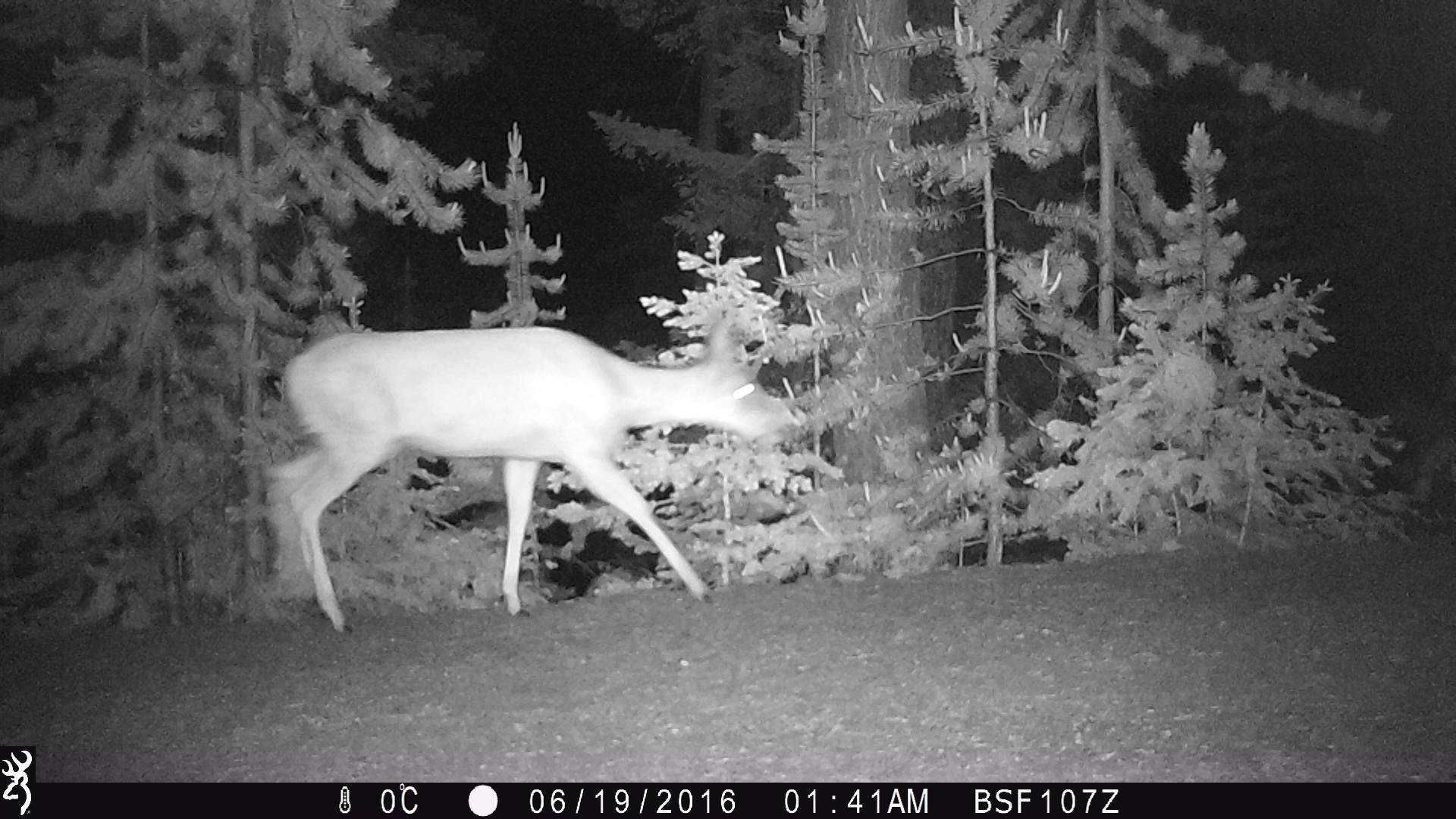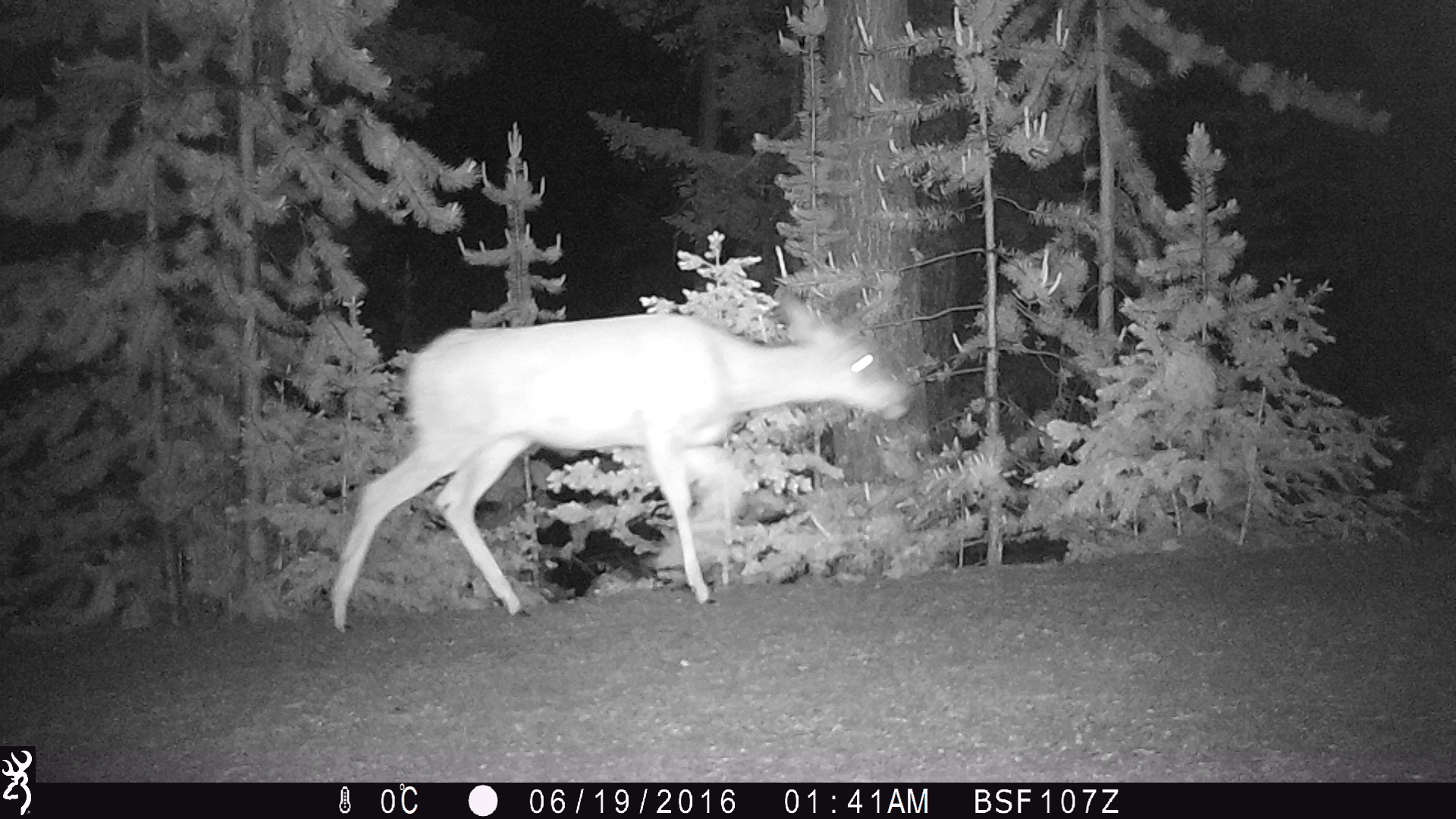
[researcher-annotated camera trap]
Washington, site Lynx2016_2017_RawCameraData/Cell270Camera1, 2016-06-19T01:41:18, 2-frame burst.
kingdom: Animalia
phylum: Chordata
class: Mammalia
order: Artiodactyla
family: Cervidae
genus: Odocoileus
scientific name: Odocoileus hemionus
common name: mule deer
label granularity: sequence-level